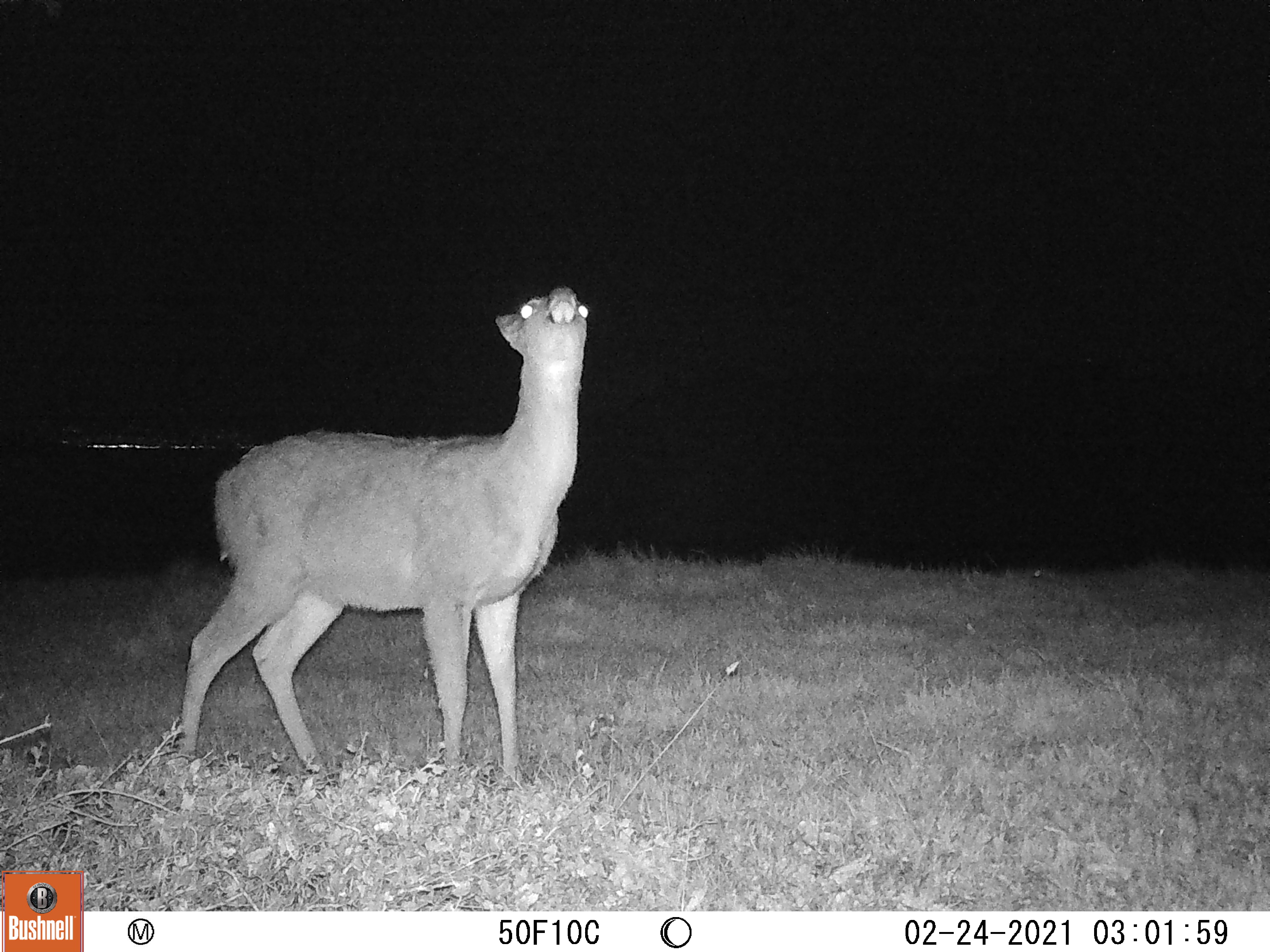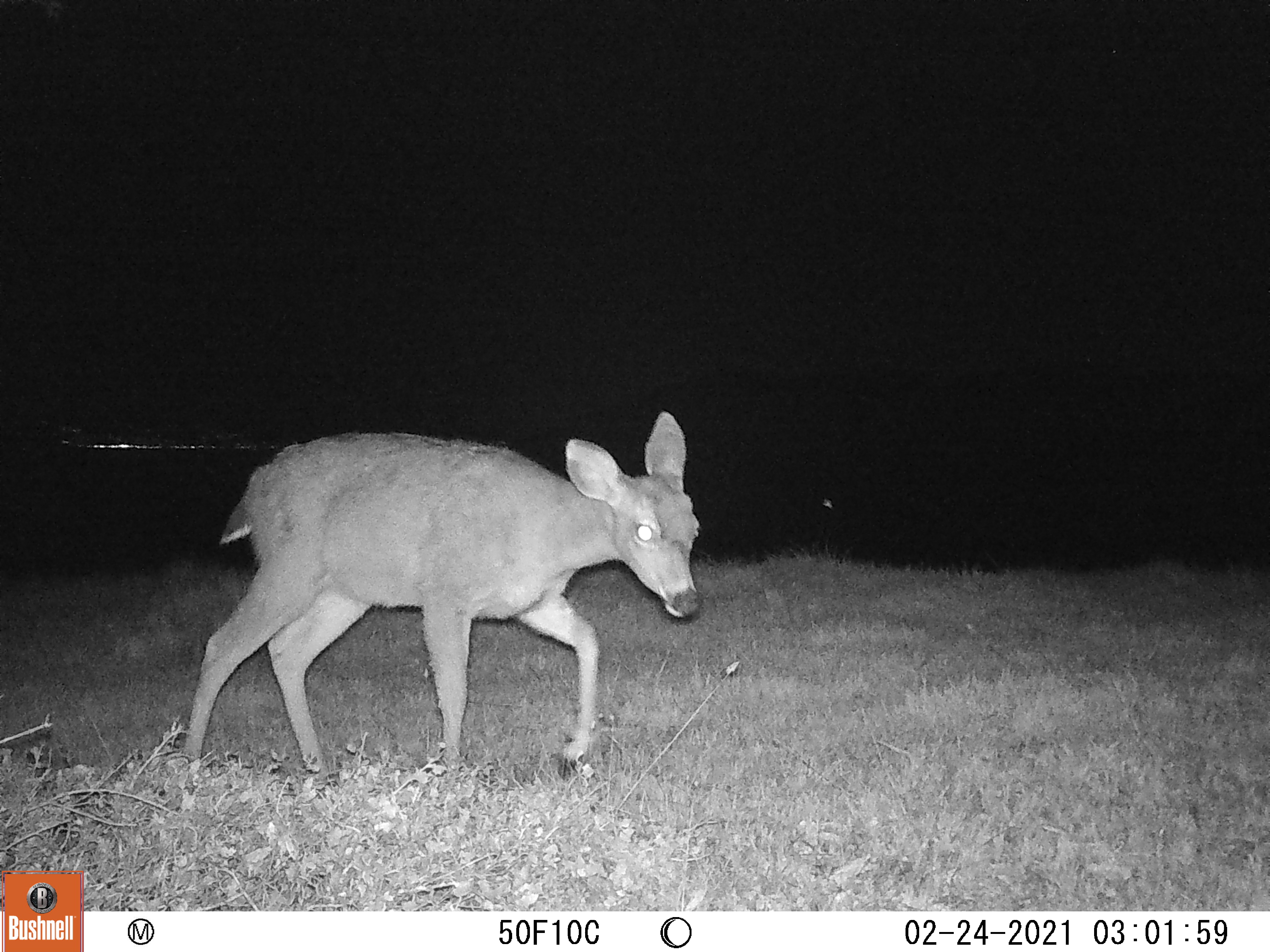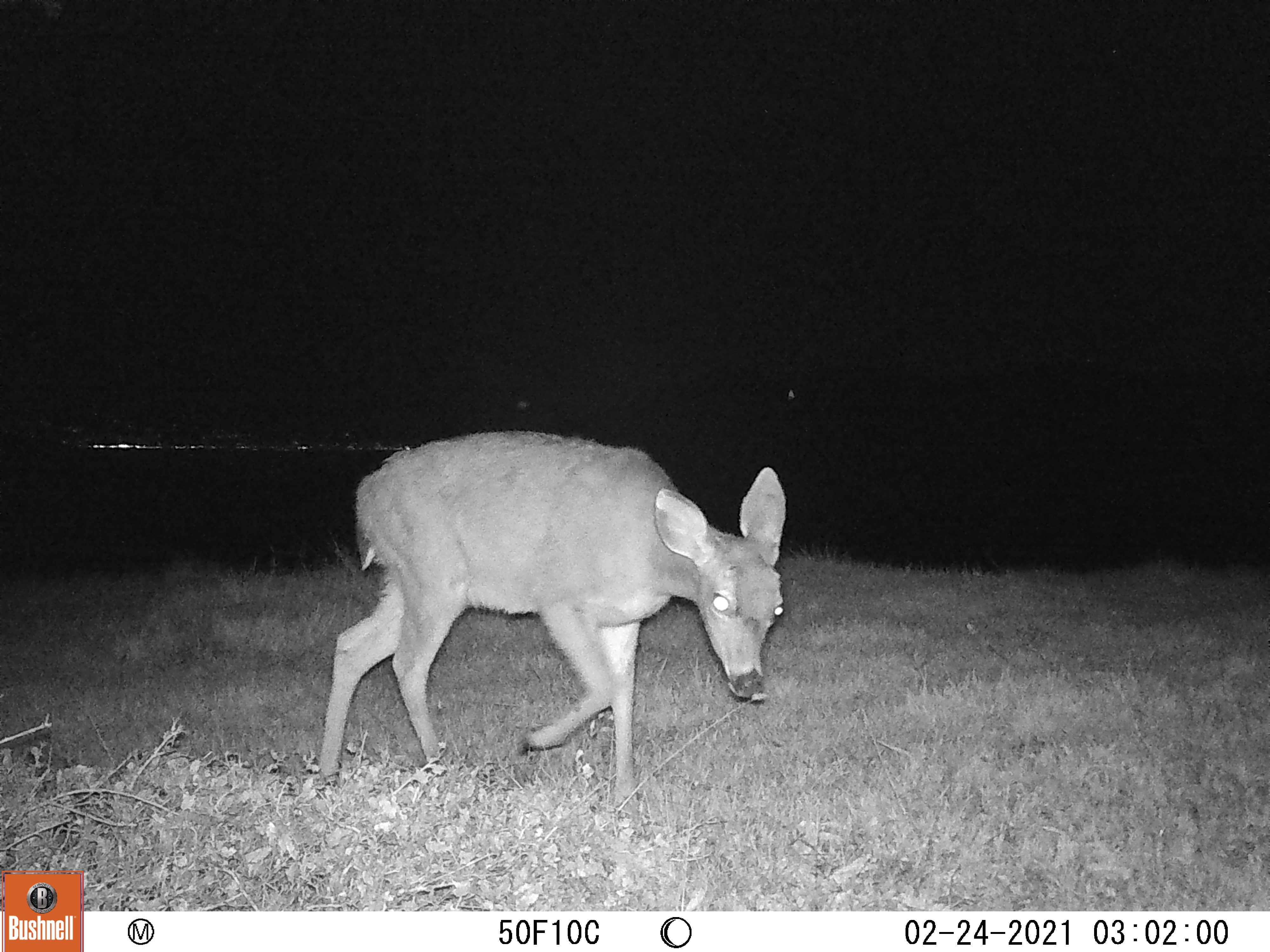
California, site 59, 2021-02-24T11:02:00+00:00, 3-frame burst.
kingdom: Animalia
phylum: Chordata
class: Mammalia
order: Artiodactyla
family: Cervidae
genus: Odocoileus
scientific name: Odocoileus hemionus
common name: mule deer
Mule deer (Odocoileus hemionus).